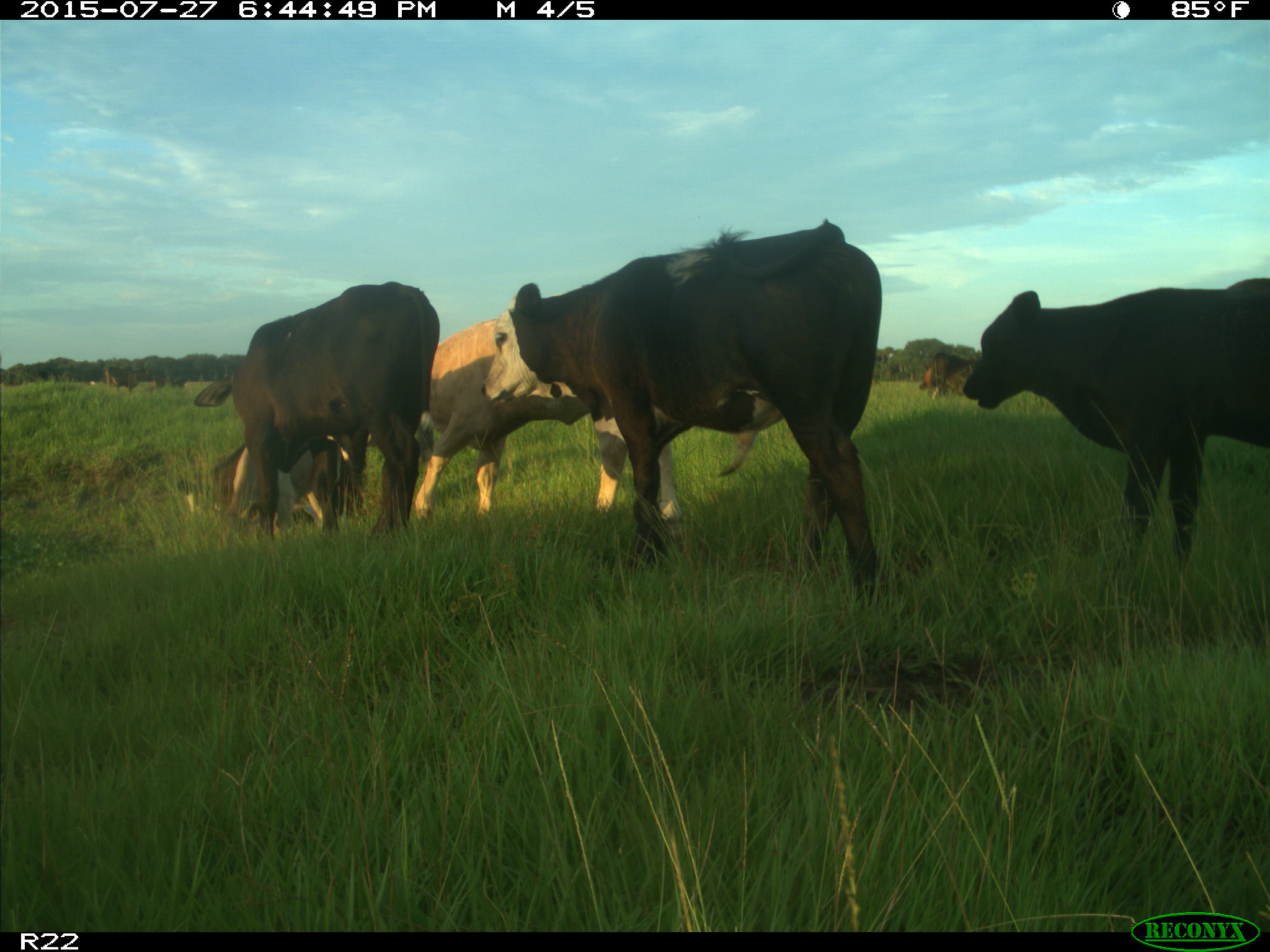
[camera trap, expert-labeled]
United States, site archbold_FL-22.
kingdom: Animalia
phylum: Chordata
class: Mammalia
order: Artiodactyla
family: Bovidae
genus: Bos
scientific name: Bos taurus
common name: domestic cow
Bos taurus (domestic cow).